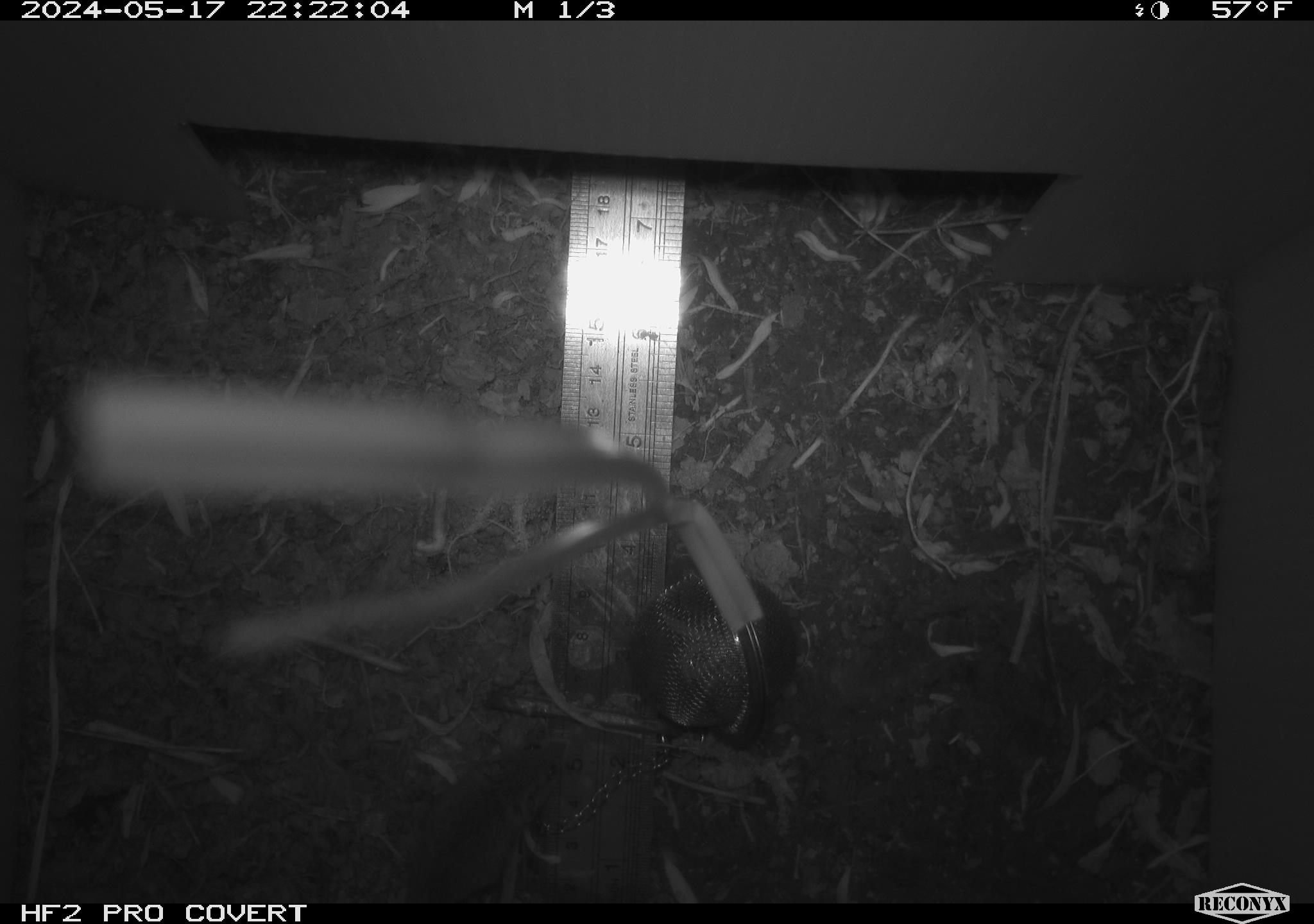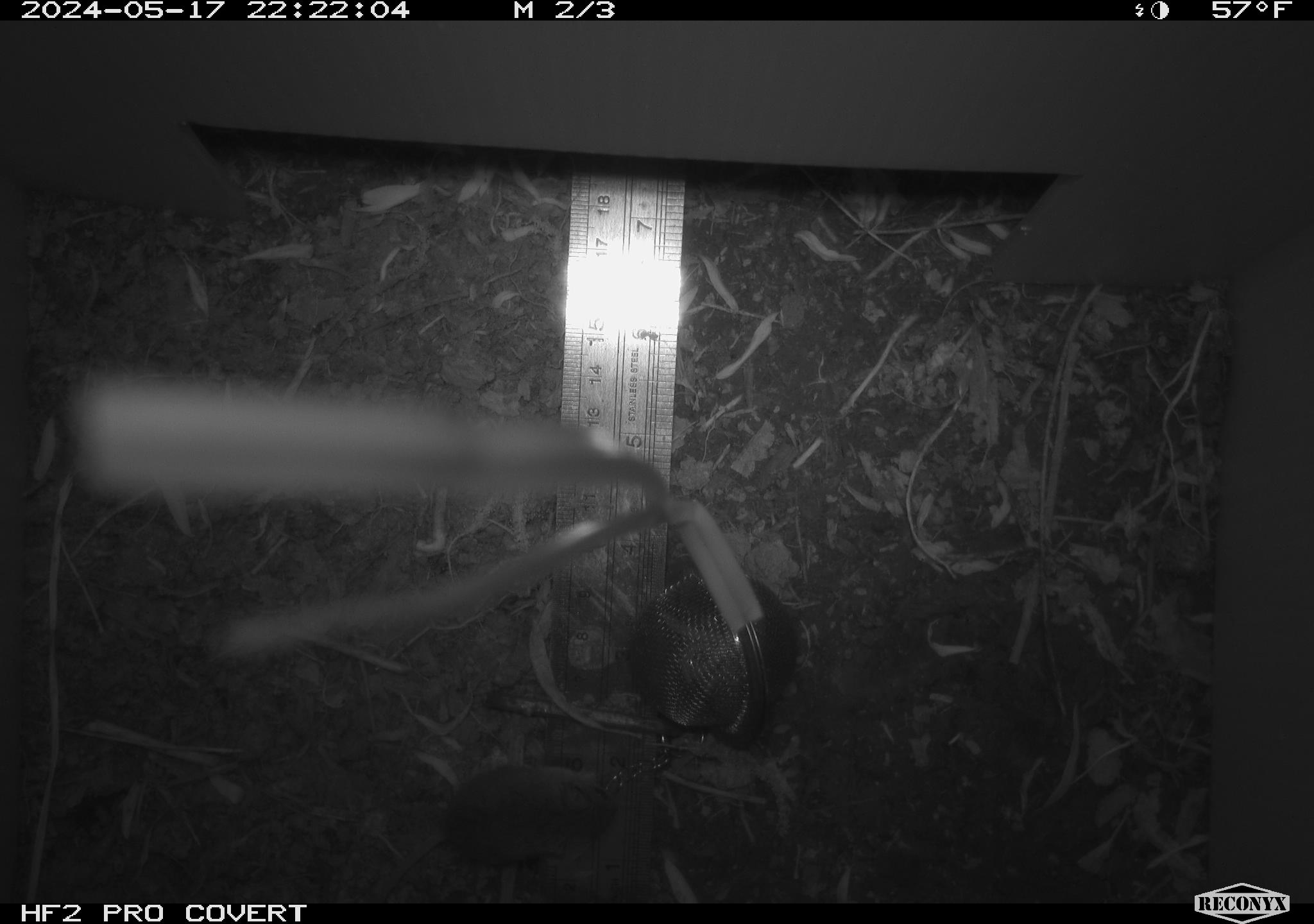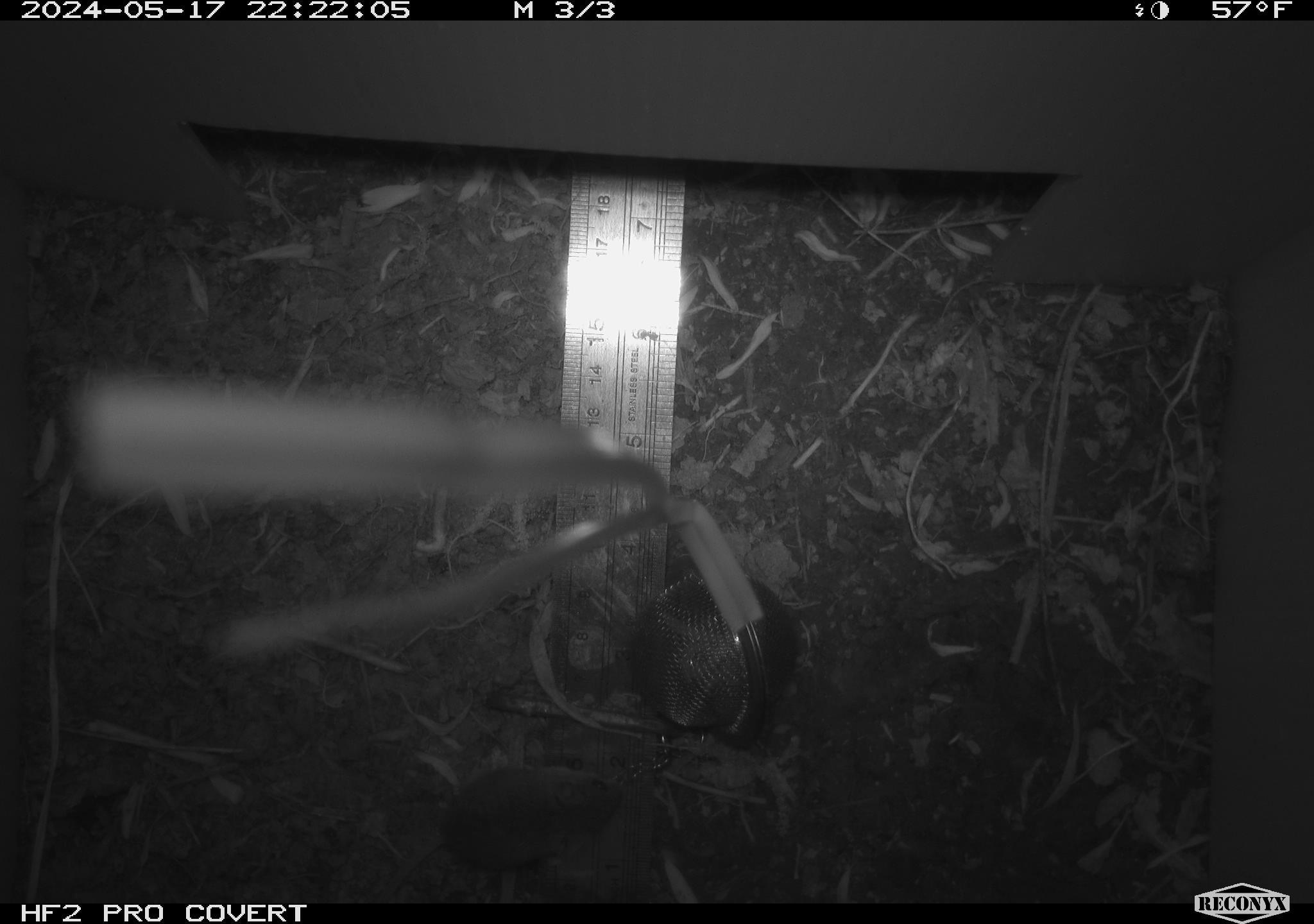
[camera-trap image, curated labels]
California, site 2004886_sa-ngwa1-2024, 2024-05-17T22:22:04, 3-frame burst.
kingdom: Animalia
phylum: Chordata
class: Mammalia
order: Rodentia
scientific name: Rodentia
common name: mouse species